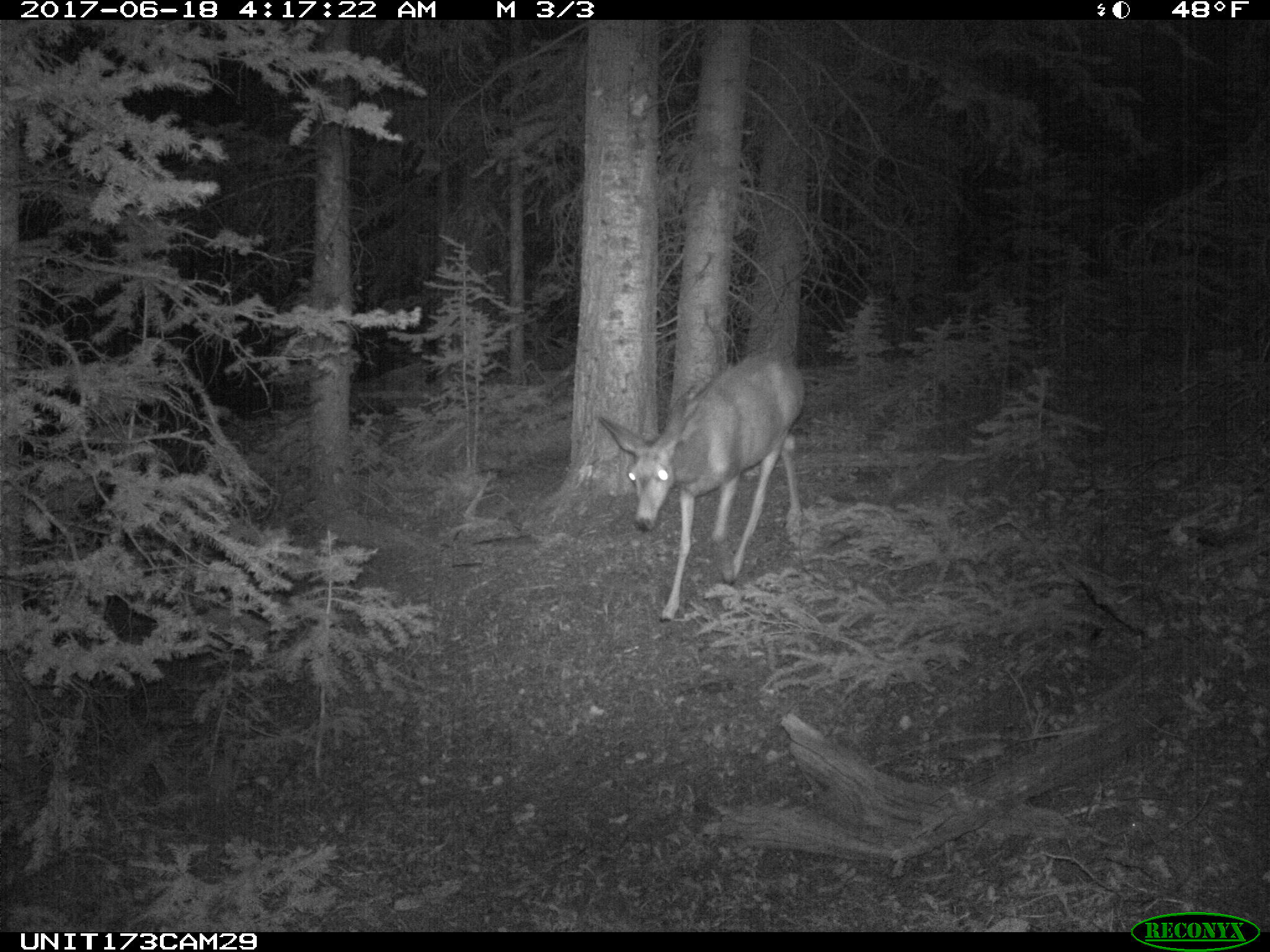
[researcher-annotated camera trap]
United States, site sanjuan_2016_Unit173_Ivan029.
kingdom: Animalia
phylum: Chordata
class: Mammalia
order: Artiodactyla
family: Cervidae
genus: Odocoileus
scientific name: Odocoileus hemionus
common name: mule deer